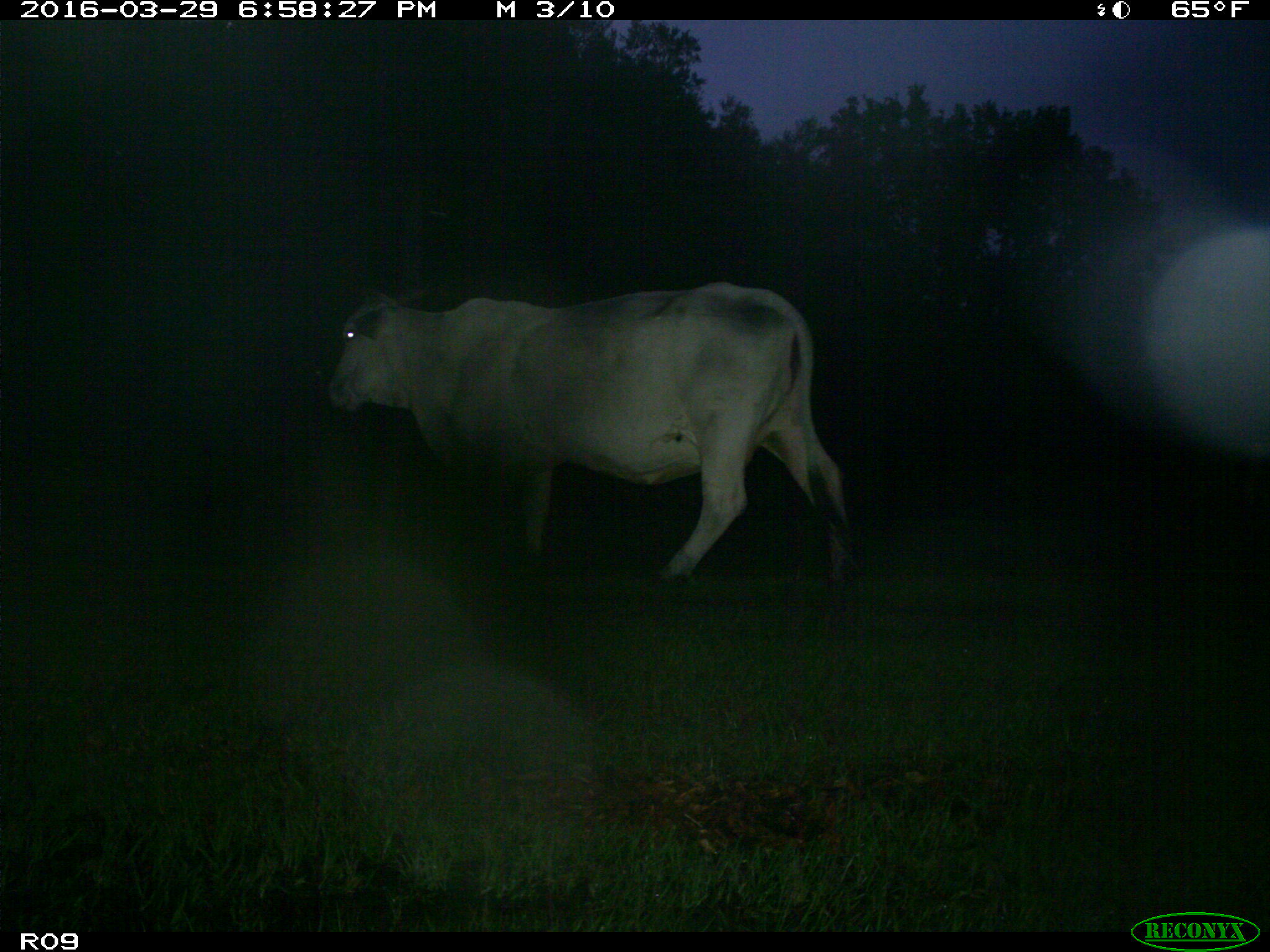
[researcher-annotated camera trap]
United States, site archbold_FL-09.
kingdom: Animalia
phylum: Chordata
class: Mammalia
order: Artiodactyla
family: Bovidae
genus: Bos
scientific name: Bos taurus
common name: domestic cow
Bos taurus (domestic cow).